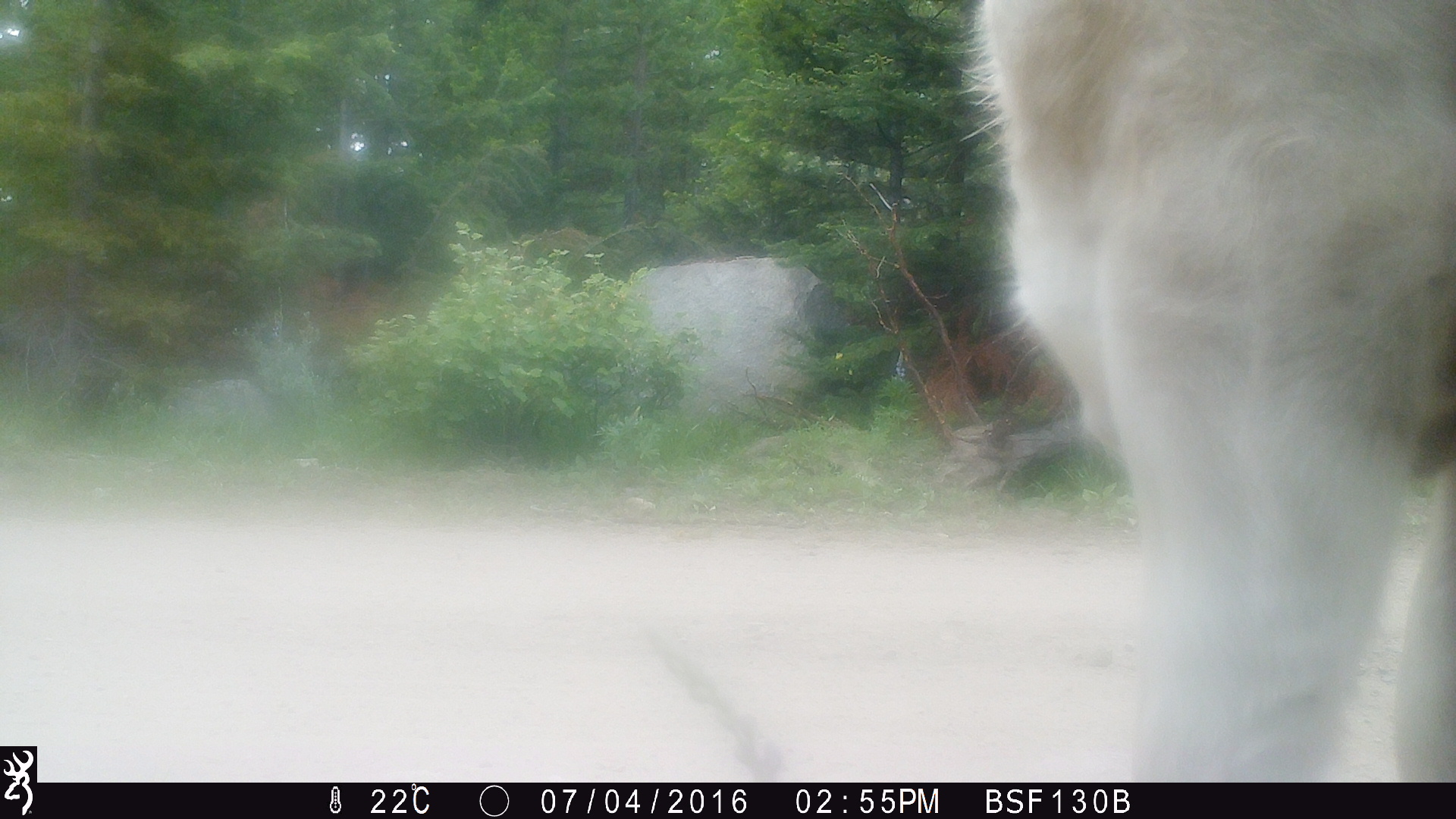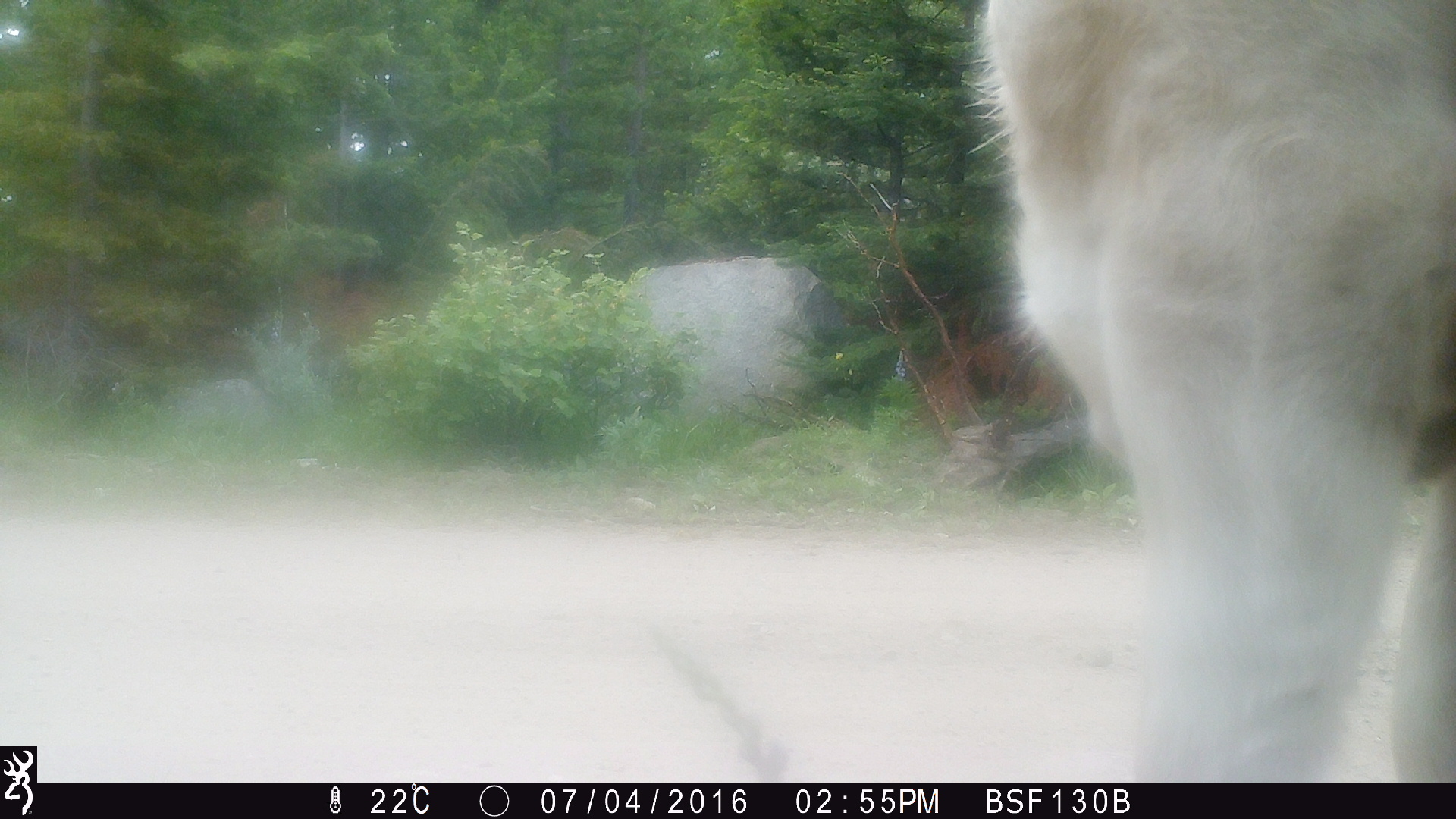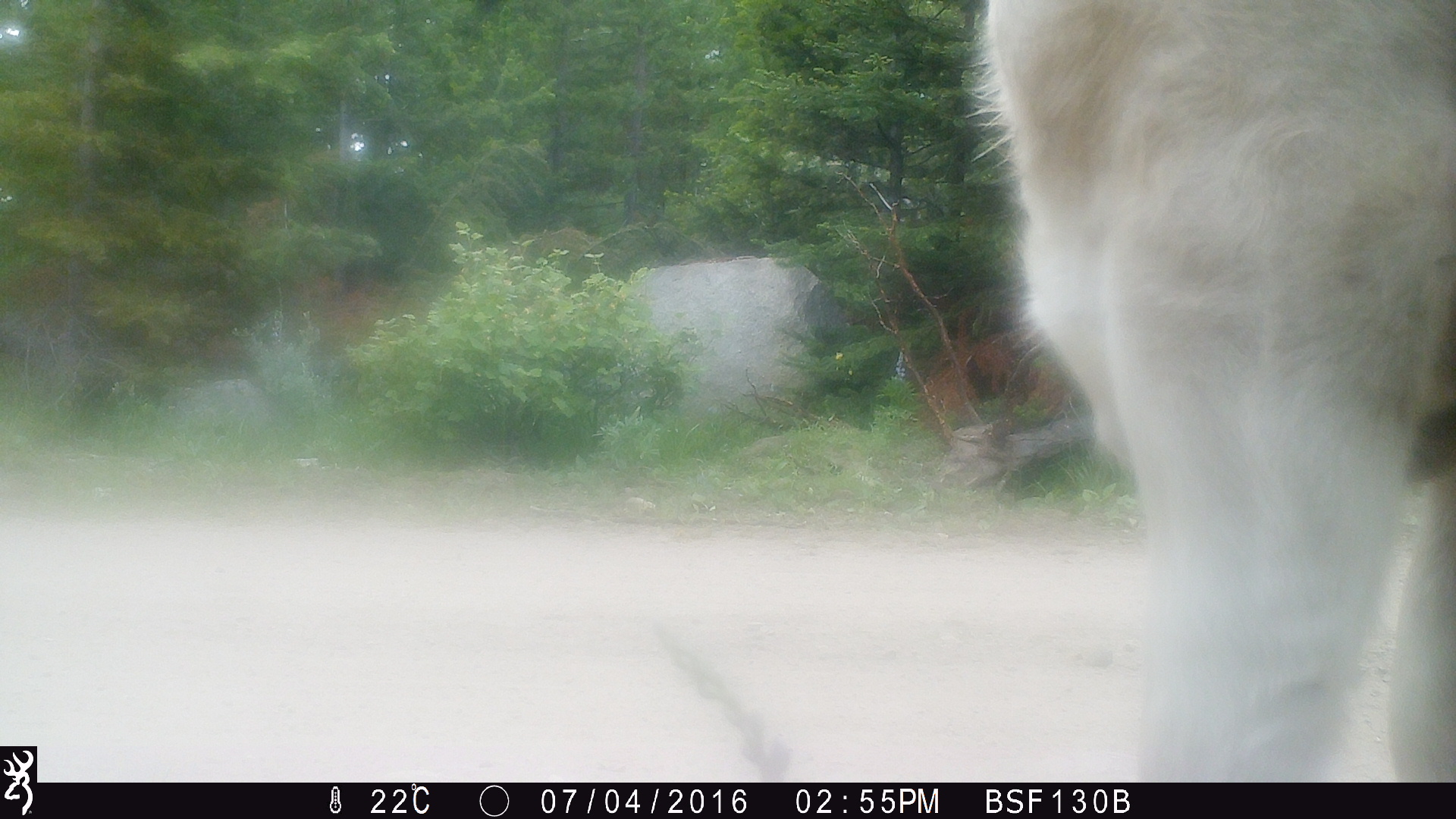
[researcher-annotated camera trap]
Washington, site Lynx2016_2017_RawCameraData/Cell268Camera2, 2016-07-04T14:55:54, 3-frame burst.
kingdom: Animalia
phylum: Chordata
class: Mammalia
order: Artiodactyla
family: Bovidae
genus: Bos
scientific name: Bos taurus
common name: domestic cattle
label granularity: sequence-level